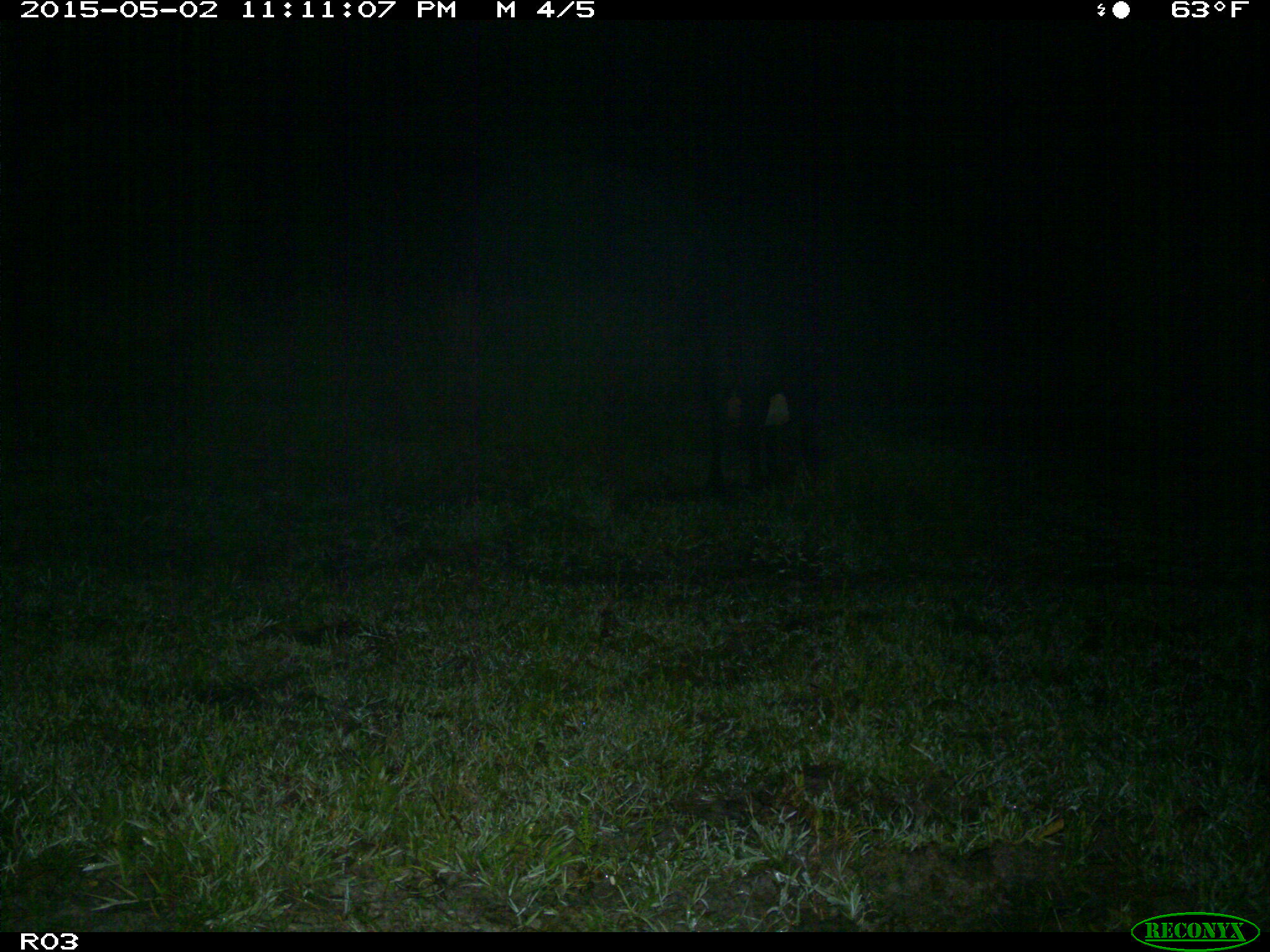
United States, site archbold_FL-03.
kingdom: Animalia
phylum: Chordata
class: Mammalia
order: Artiodactyla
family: Bovidae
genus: Bos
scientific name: Bos taurus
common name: domestic cow